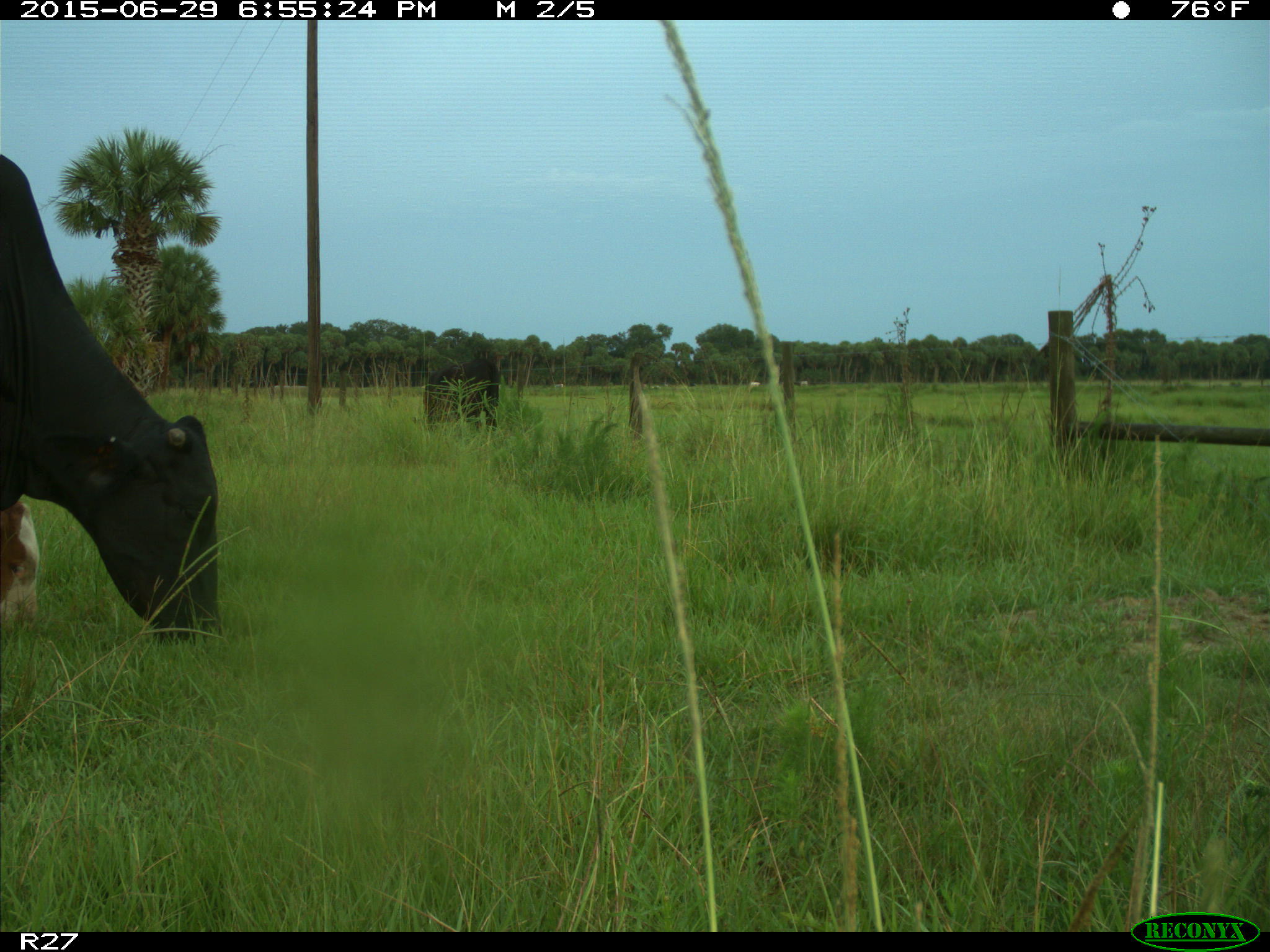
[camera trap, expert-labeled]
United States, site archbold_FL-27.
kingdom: Animalia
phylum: Chordata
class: Mammalia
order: Artiodactyla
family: Bovidae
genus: Bos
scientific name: Bos taurus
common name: domestic cow